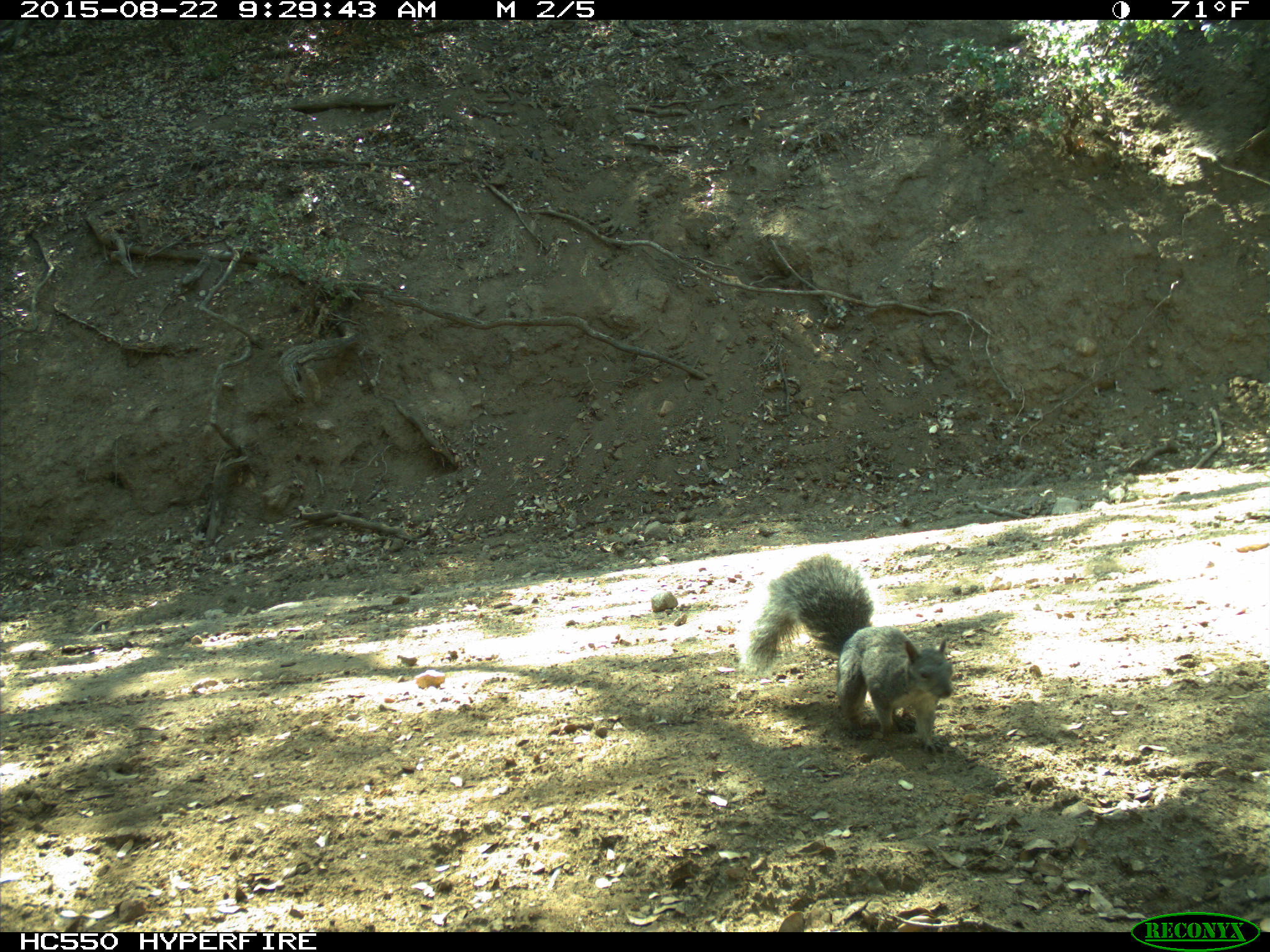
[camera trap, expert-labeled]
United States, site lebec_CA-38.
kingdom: Animalia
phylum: Chordata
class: Mammalia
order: Rodentia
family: Sciuridae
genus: Sciurus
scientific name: Sciurus carolinensis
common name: eastern gray squirrel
Sciurus carolinensis (eastern gray squirrel).